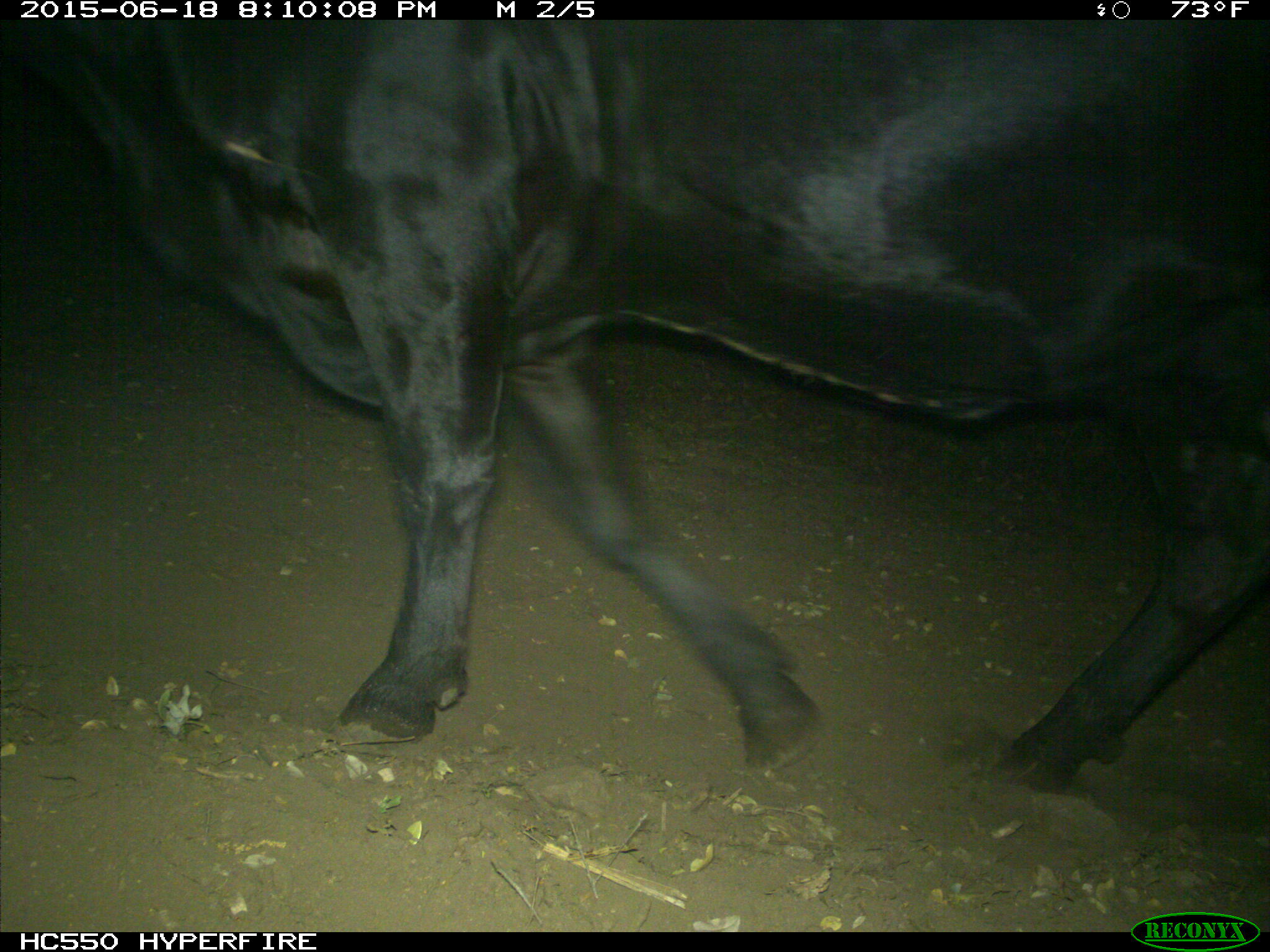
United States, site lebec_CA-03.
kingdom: Animalia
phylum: Chordata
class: Mammalia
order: Artiodactyla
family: Bovidae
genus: Bos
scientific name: Bos taurus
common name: domestic cow